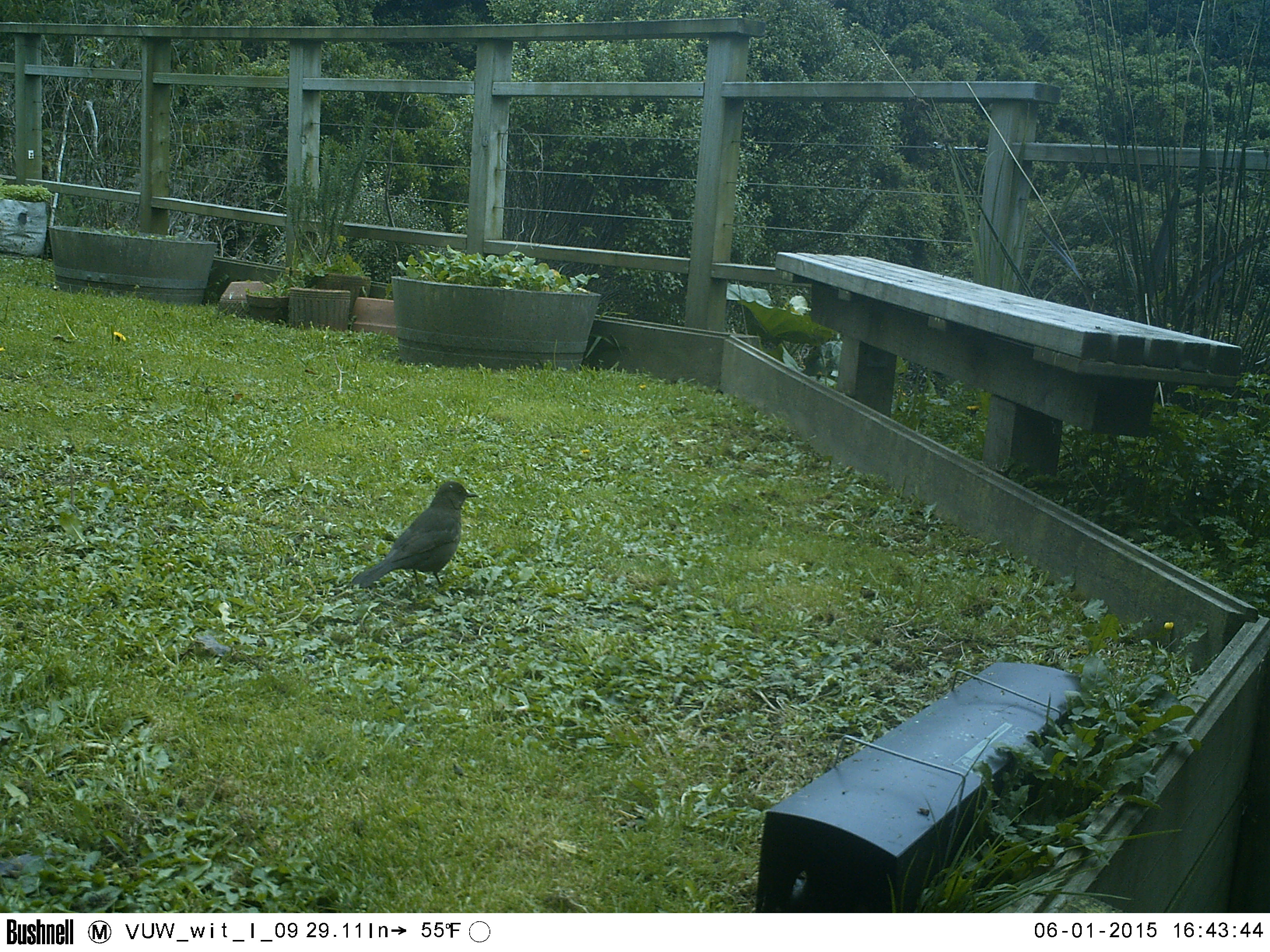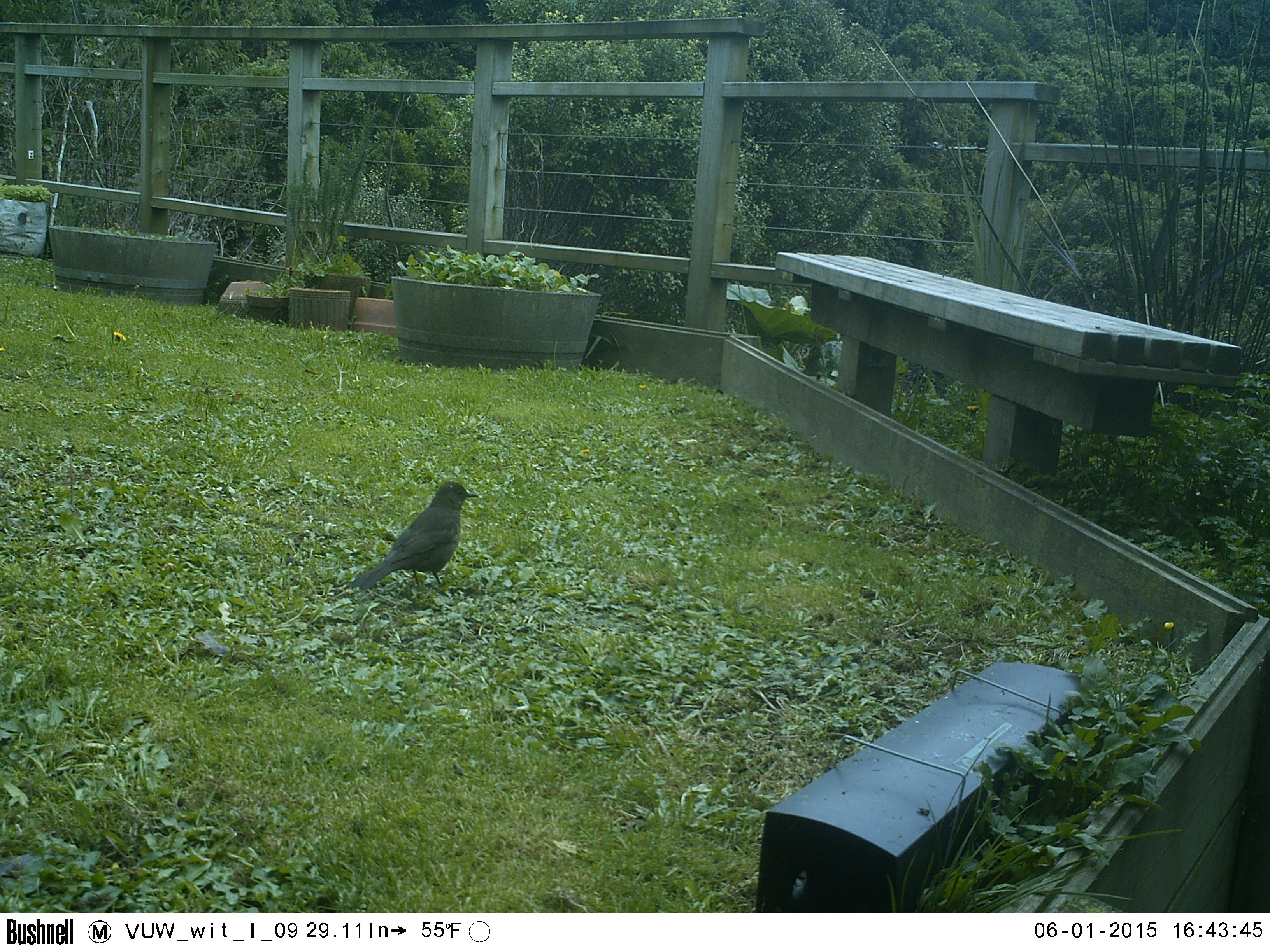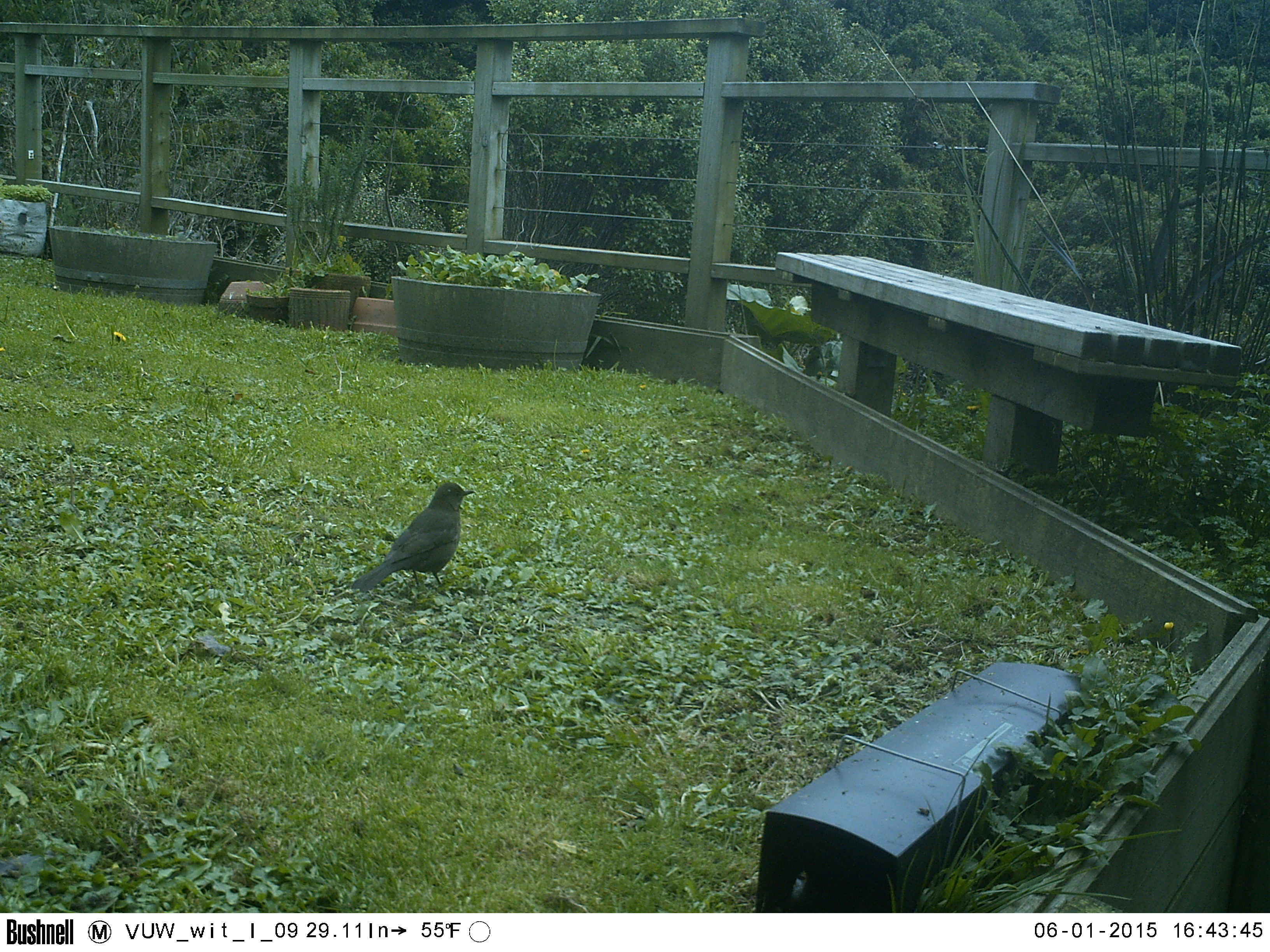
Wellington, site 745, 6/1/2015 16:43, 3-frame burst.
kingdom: Animalia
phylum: Chordata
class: Aves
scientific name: Aves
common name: bird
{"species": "bird (Aves)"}